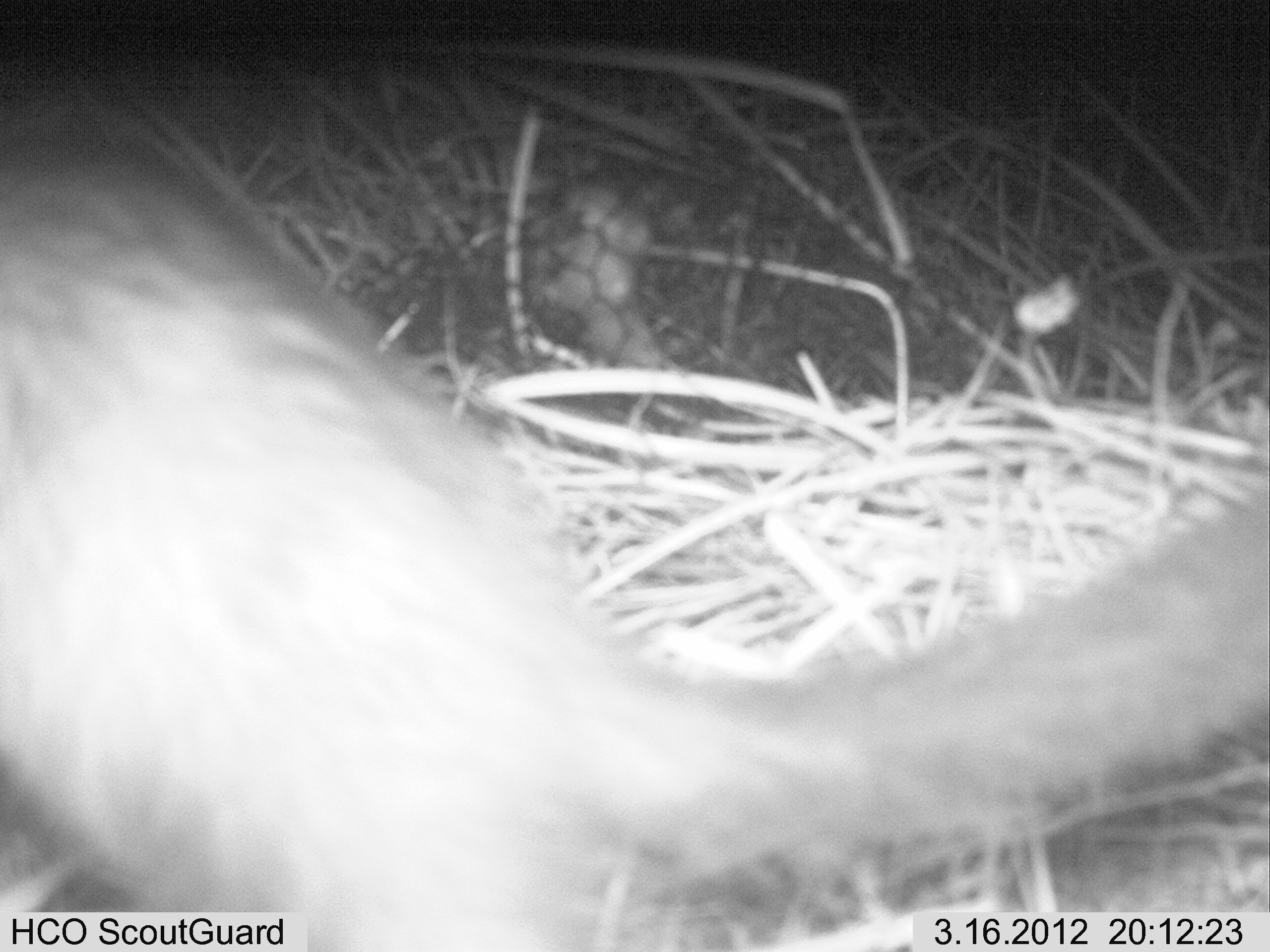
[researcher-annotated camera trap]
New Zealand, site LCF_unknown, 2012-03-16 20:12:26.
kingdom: Animalia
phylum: Chordata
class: Mammalia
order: Carnivora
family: Mustelidae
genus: Mustela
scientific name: Mustela furo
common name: ferret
Ferret (Mustela furo).